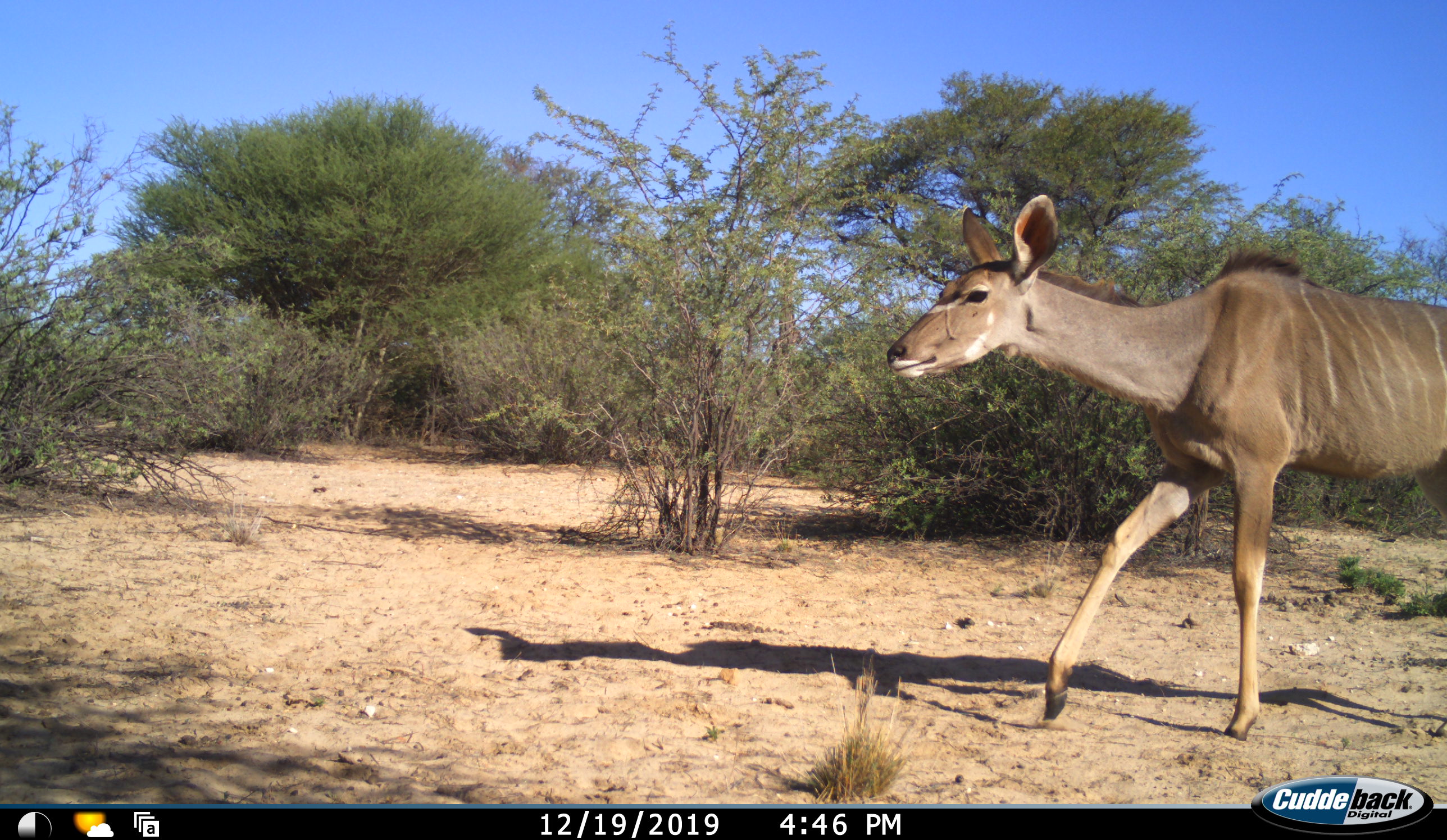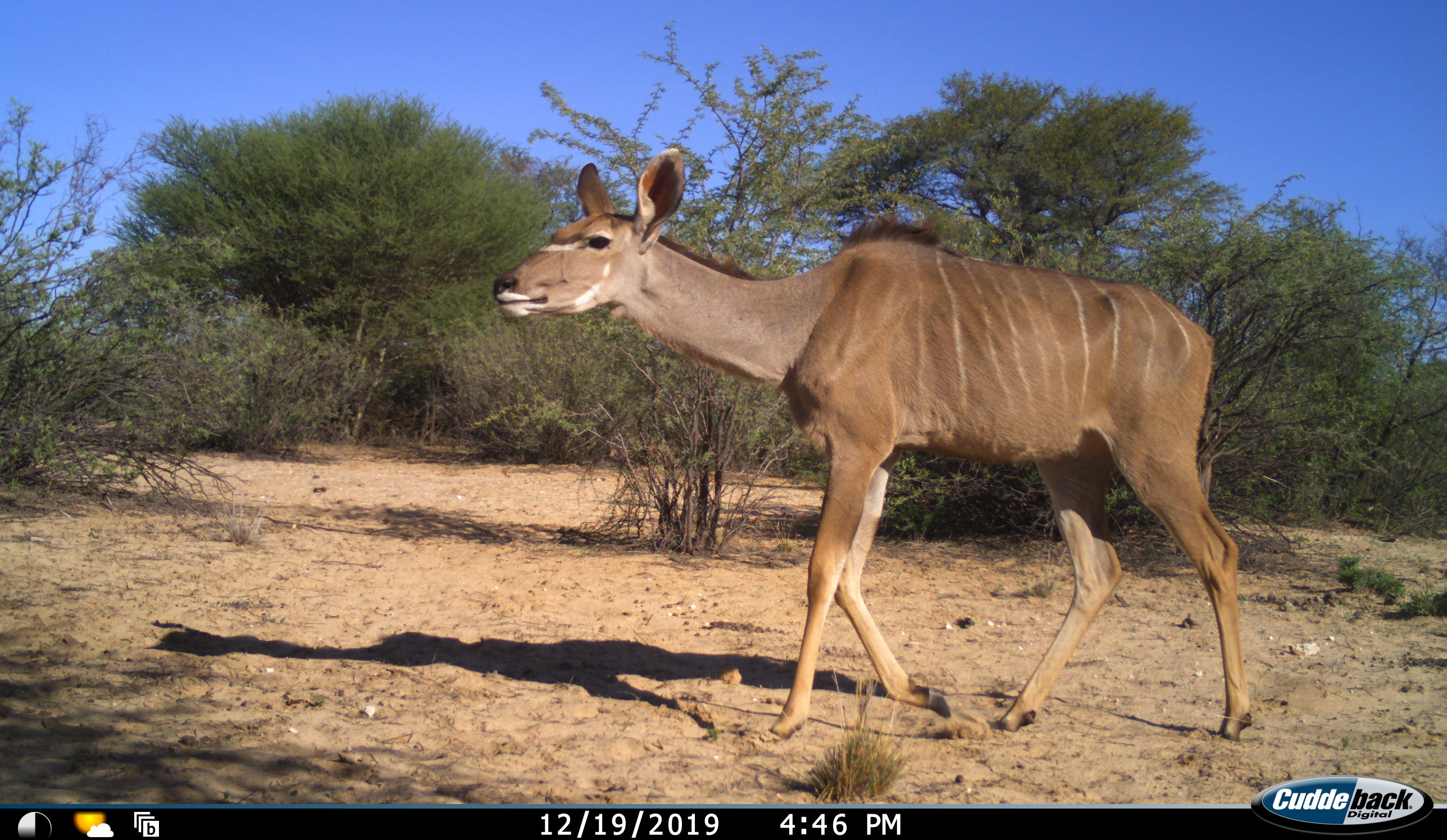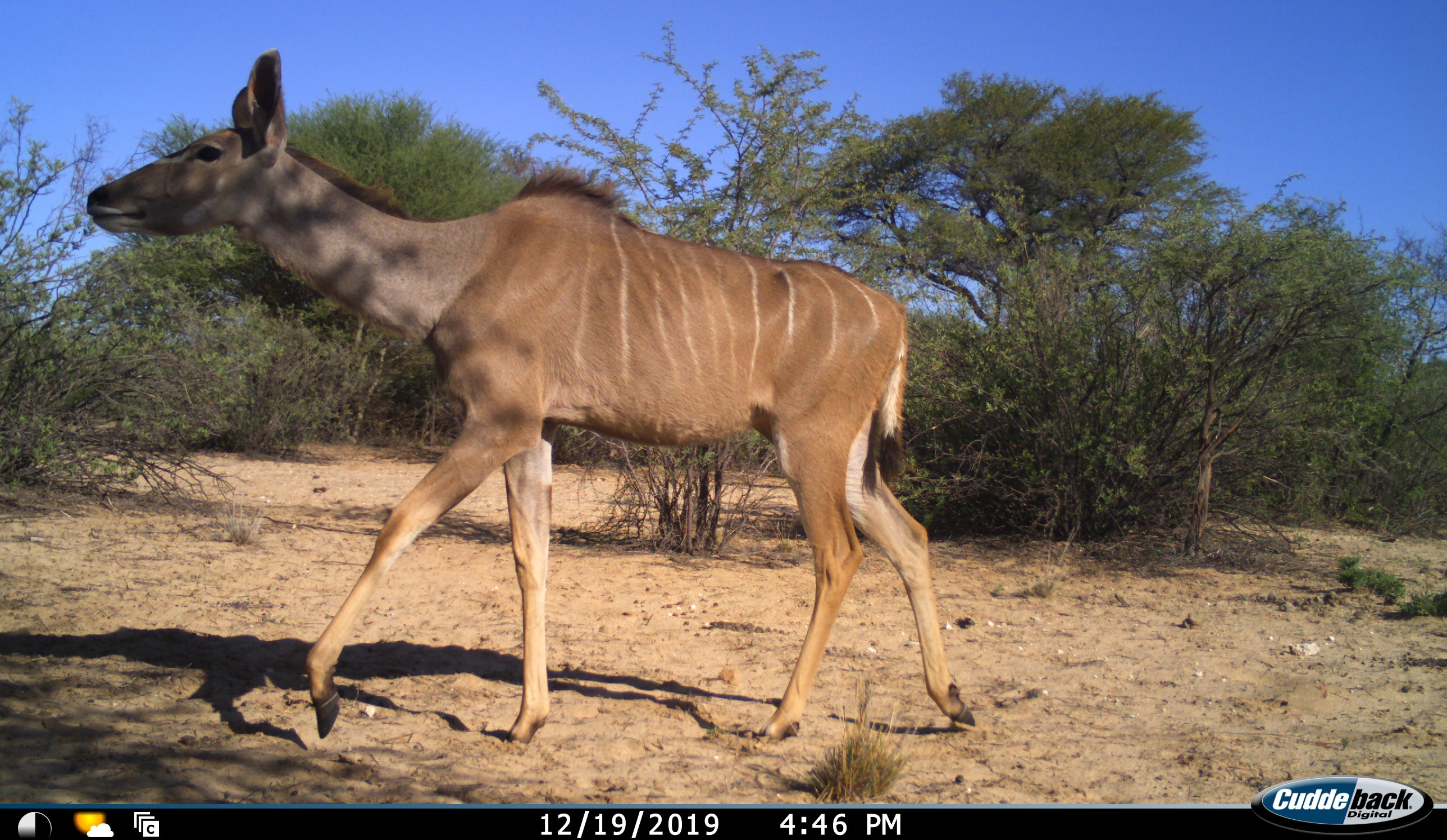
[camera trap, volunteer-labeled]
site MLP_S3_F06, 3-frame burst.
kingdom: Animalia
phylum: Chordata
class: Mammalia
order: Artiodactyla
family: Bovidae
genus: Tragelaphus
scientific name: Tragelaphus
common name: kudu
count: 1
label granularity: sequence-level